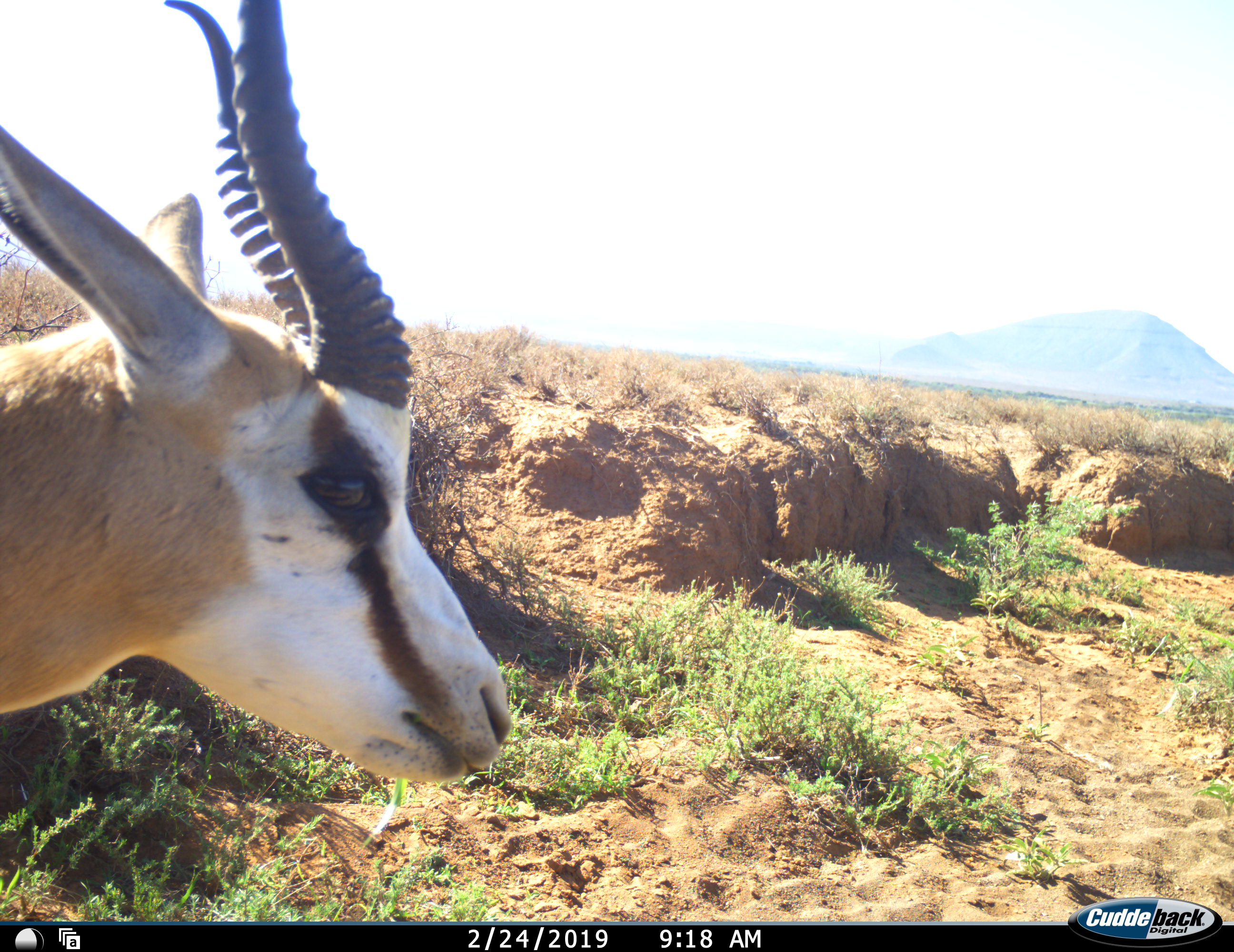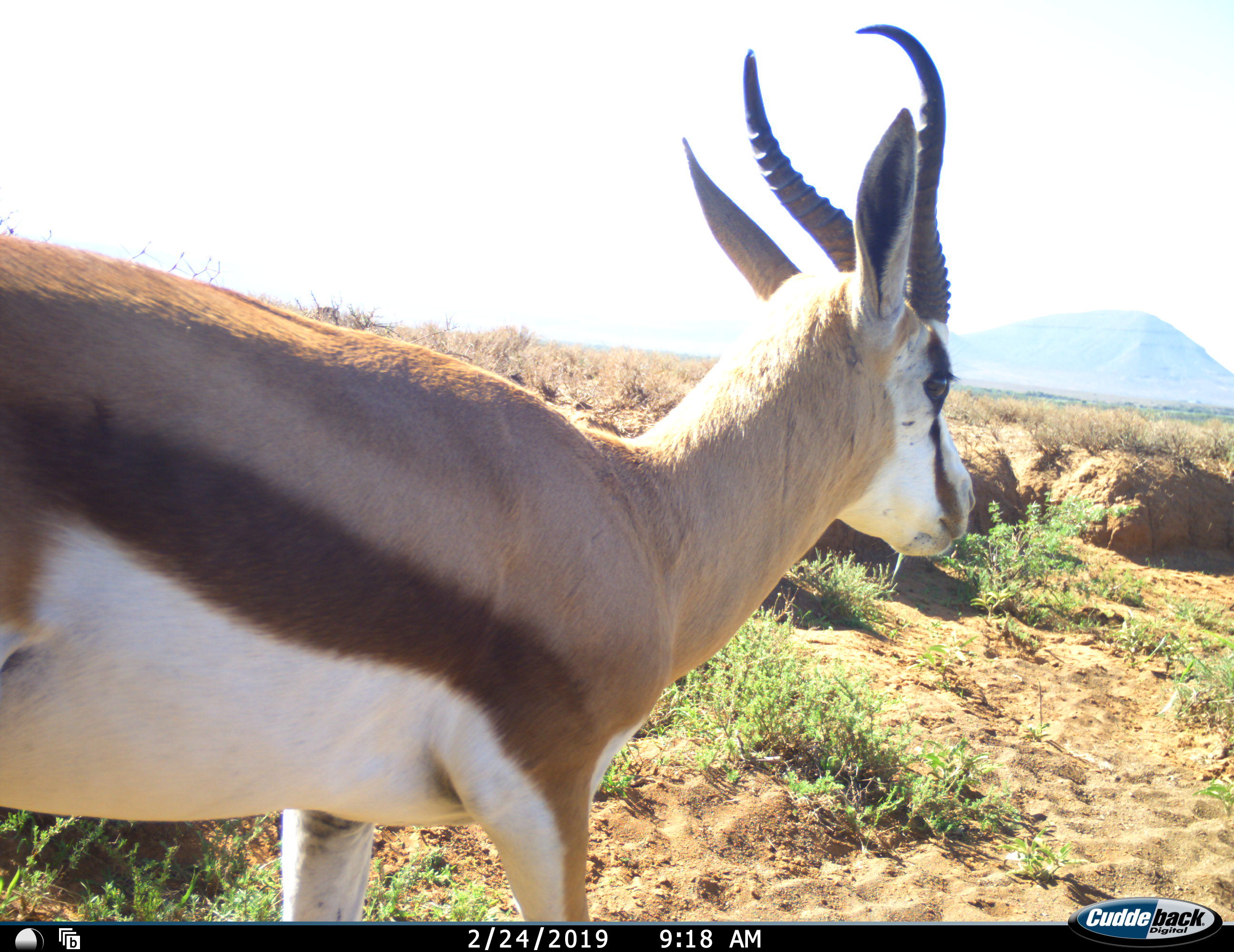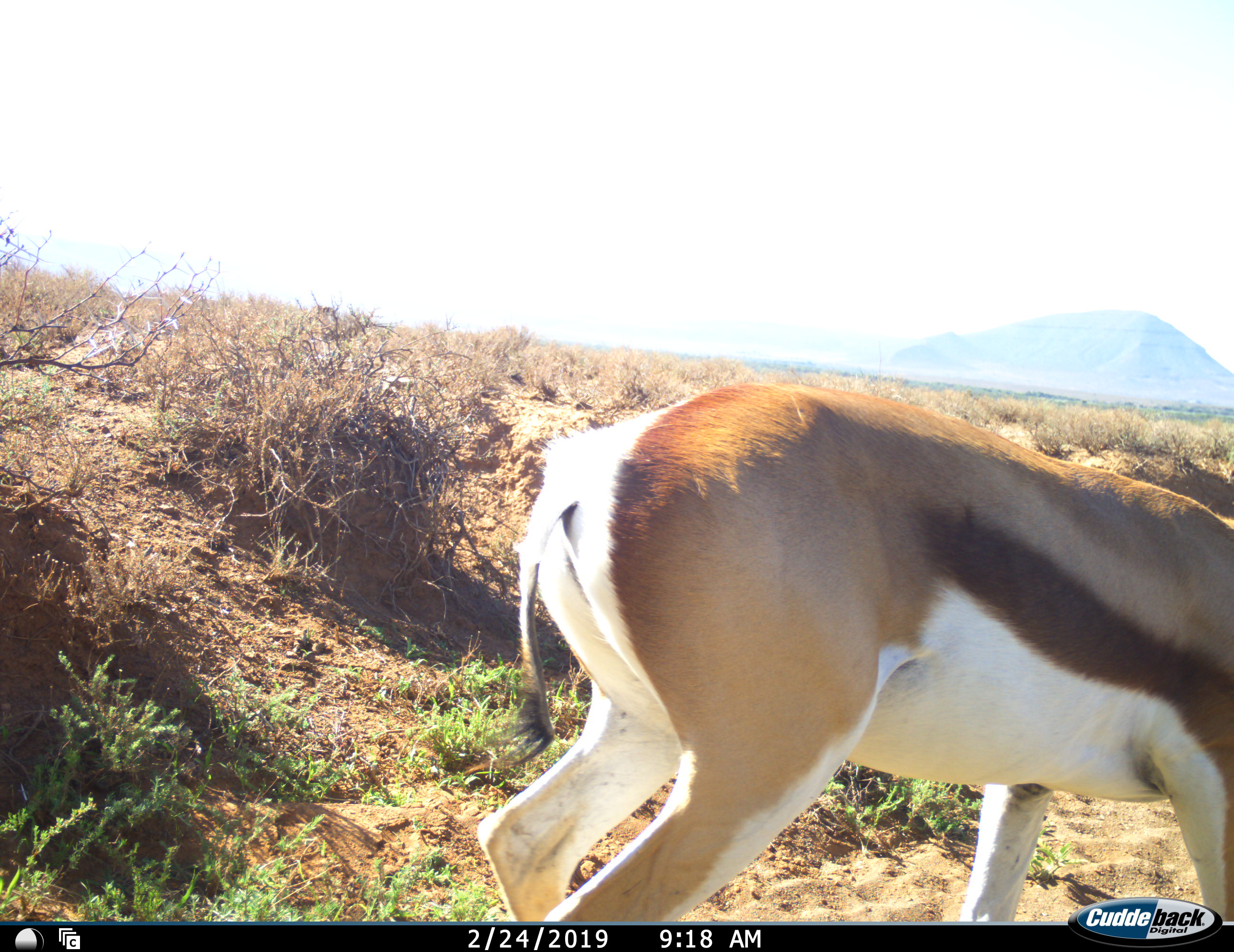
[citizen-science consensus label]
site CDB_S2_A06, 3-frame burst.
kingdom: Animalia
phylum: Chordata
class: Mammalia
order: Artiodactyla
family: Bovidae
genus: Antidorcas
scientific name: Antidorcas marsupialis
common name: springbok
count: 1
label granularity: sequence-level